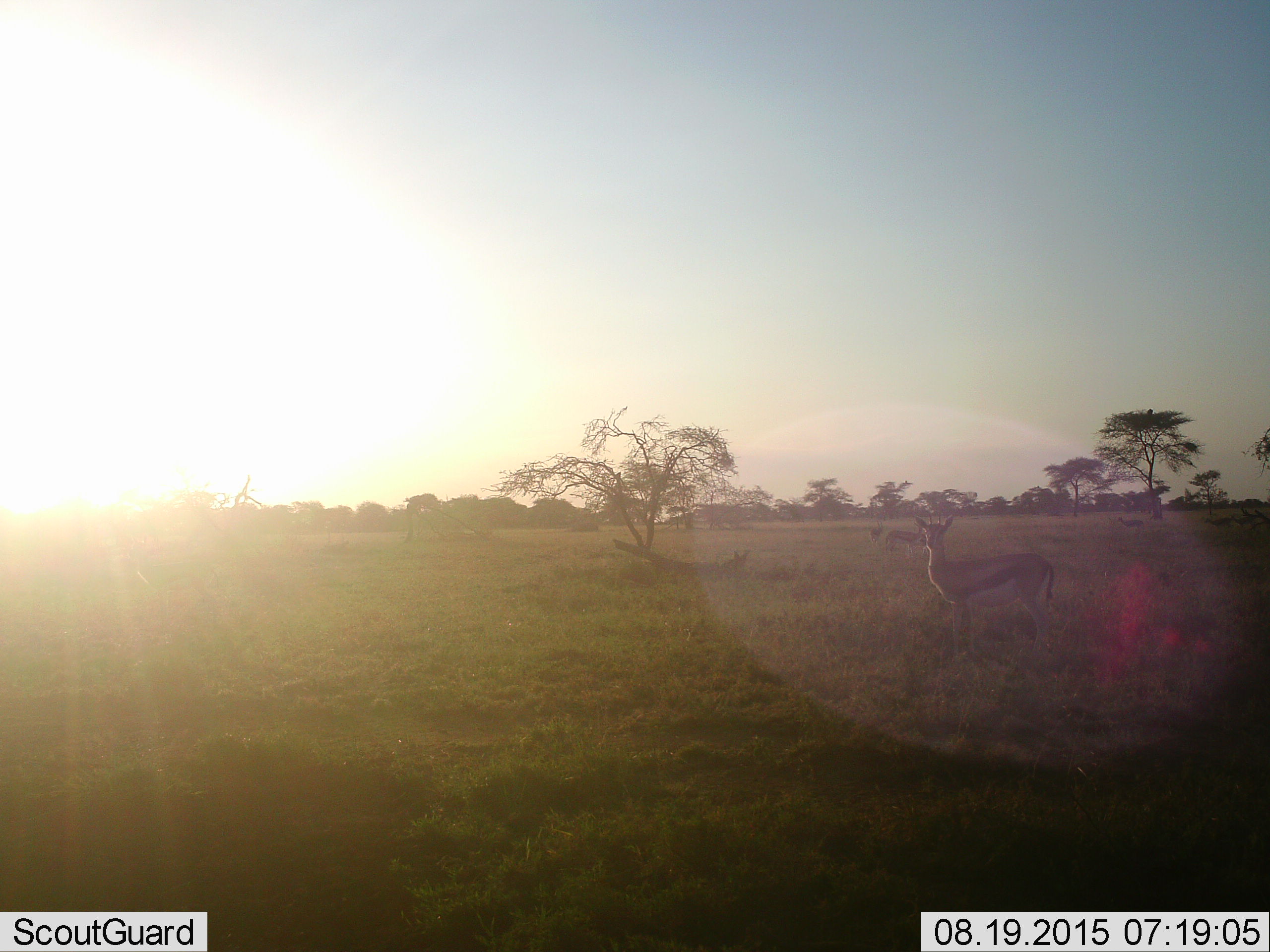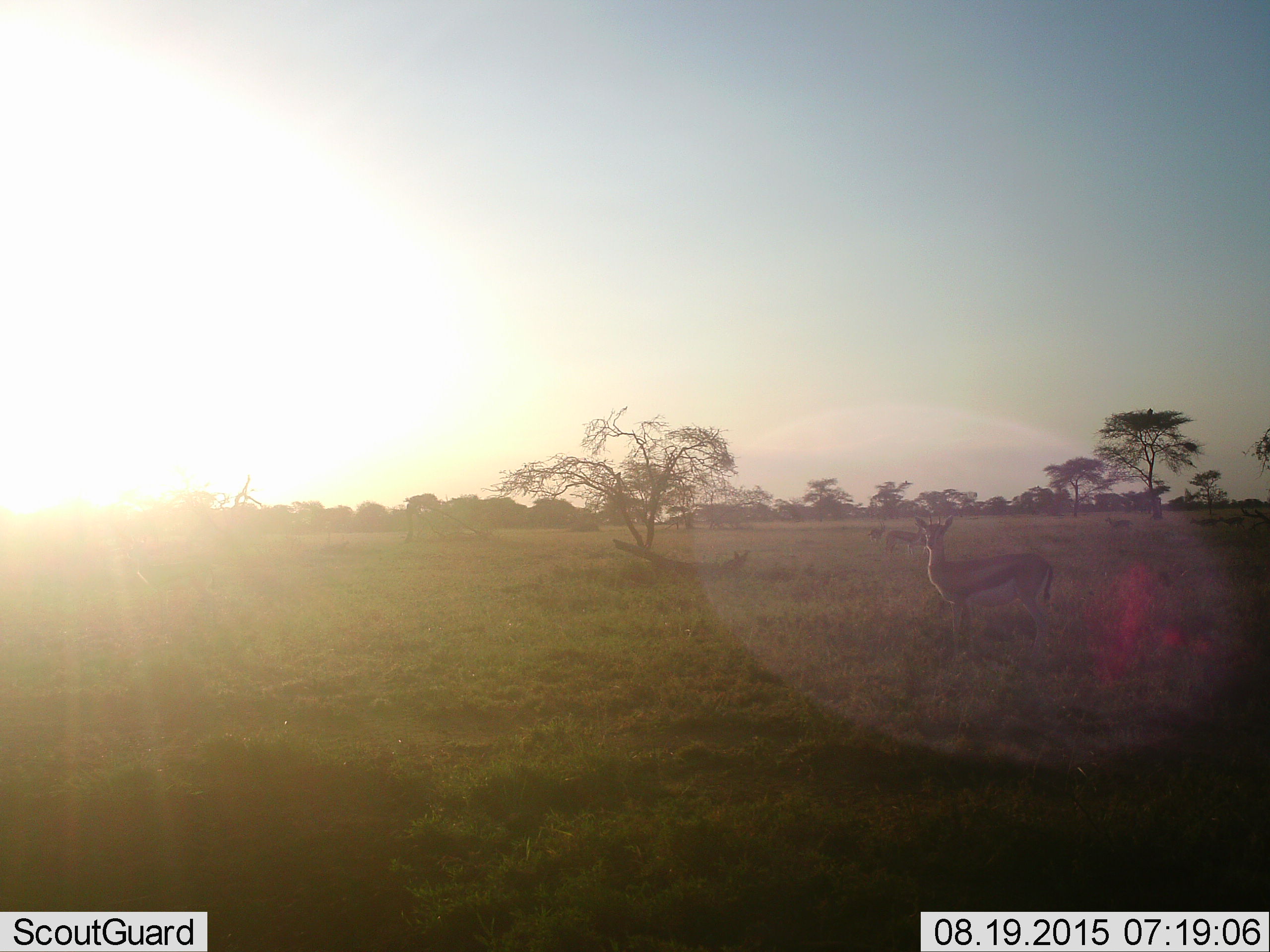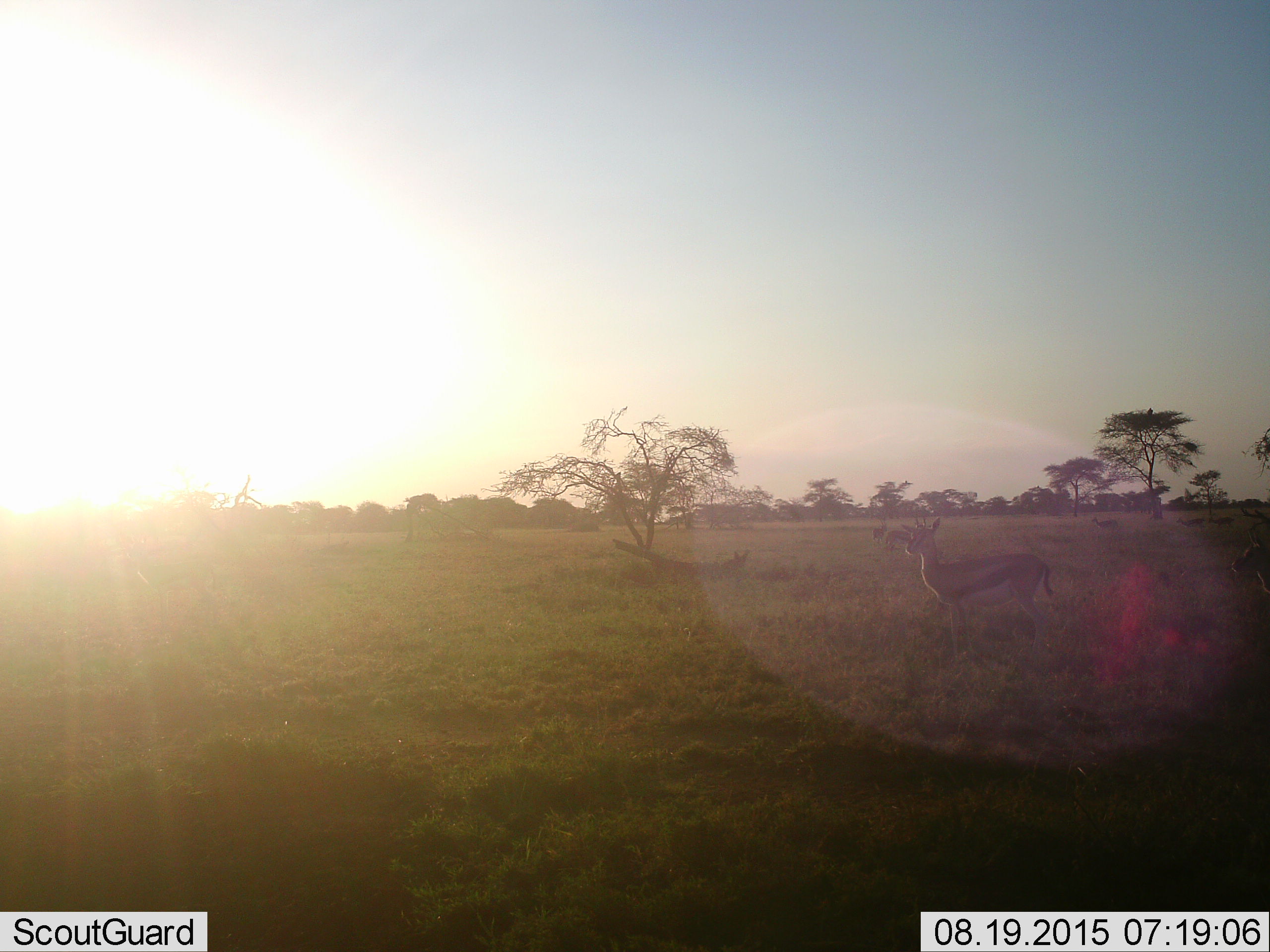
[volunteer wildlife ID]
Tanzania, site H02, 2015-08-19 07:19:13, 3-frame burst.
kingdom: Animalia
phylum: Chordata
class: Mammalia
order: Artiodactyla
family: Bovidae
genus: Eudorcas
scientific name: Eudorcas thomsonii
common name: thomson's gazelle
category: gazellethomsons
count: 5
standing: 83%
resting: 0%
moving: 50%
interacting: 0%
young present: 0%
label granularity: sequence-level